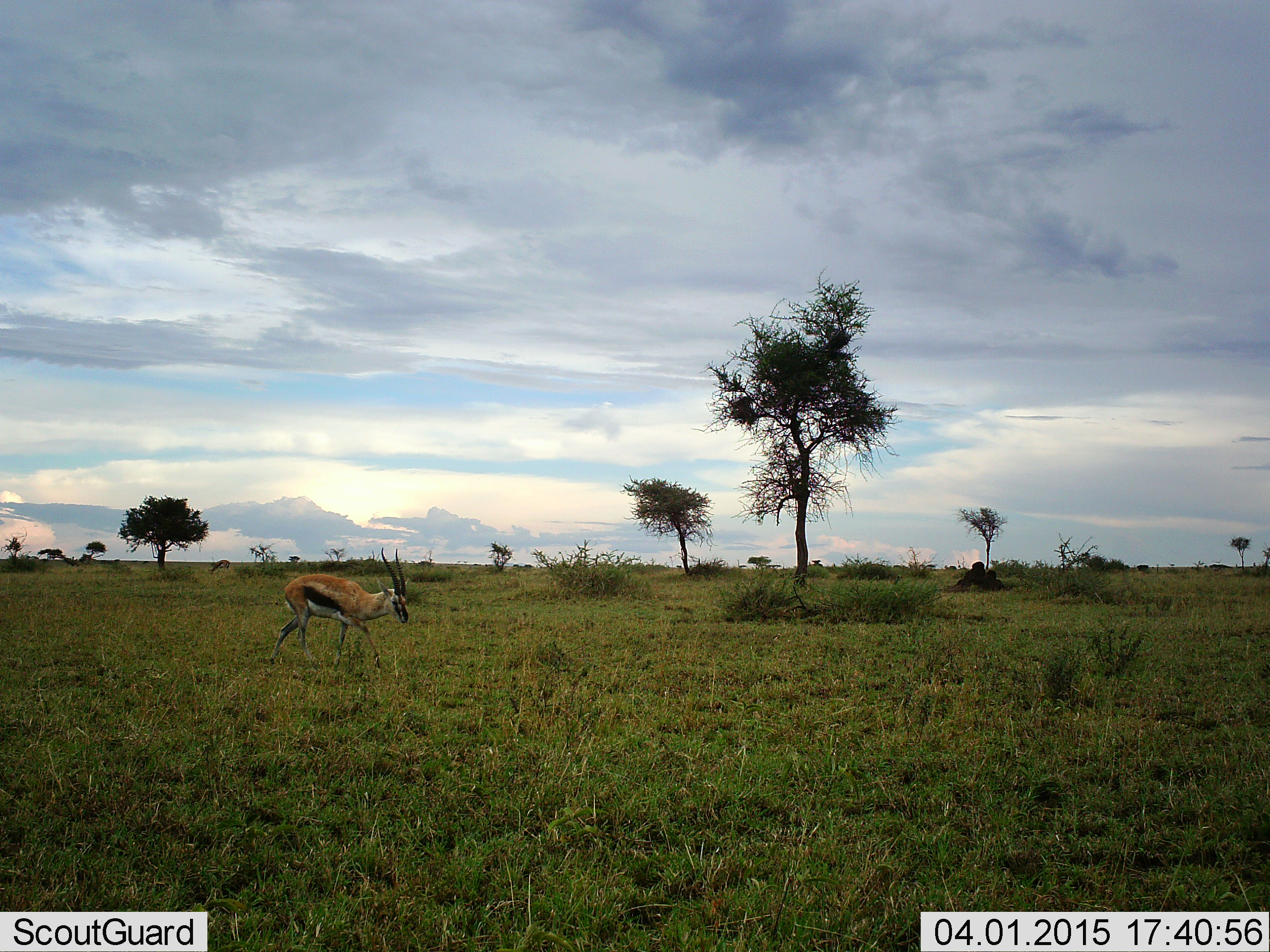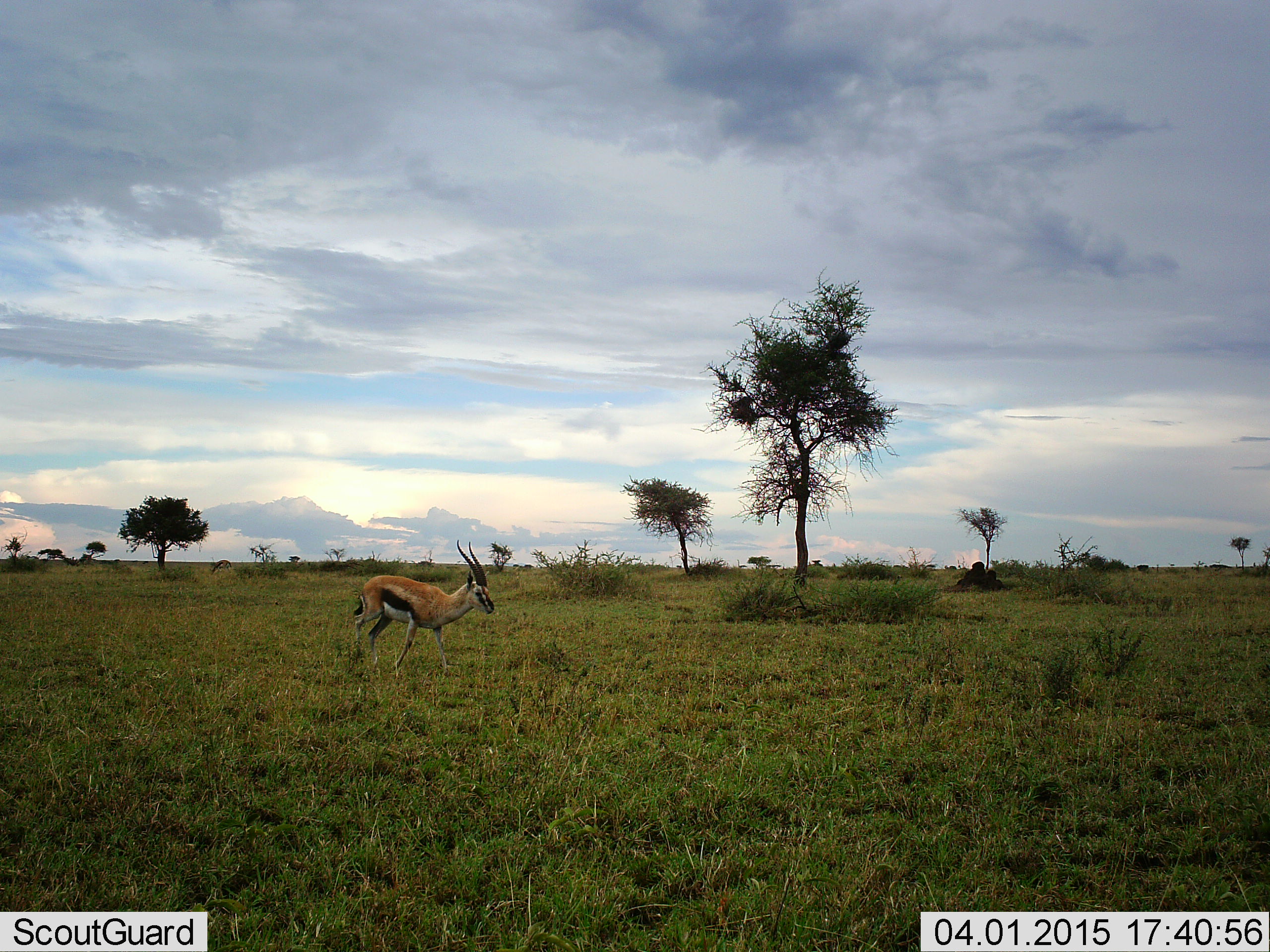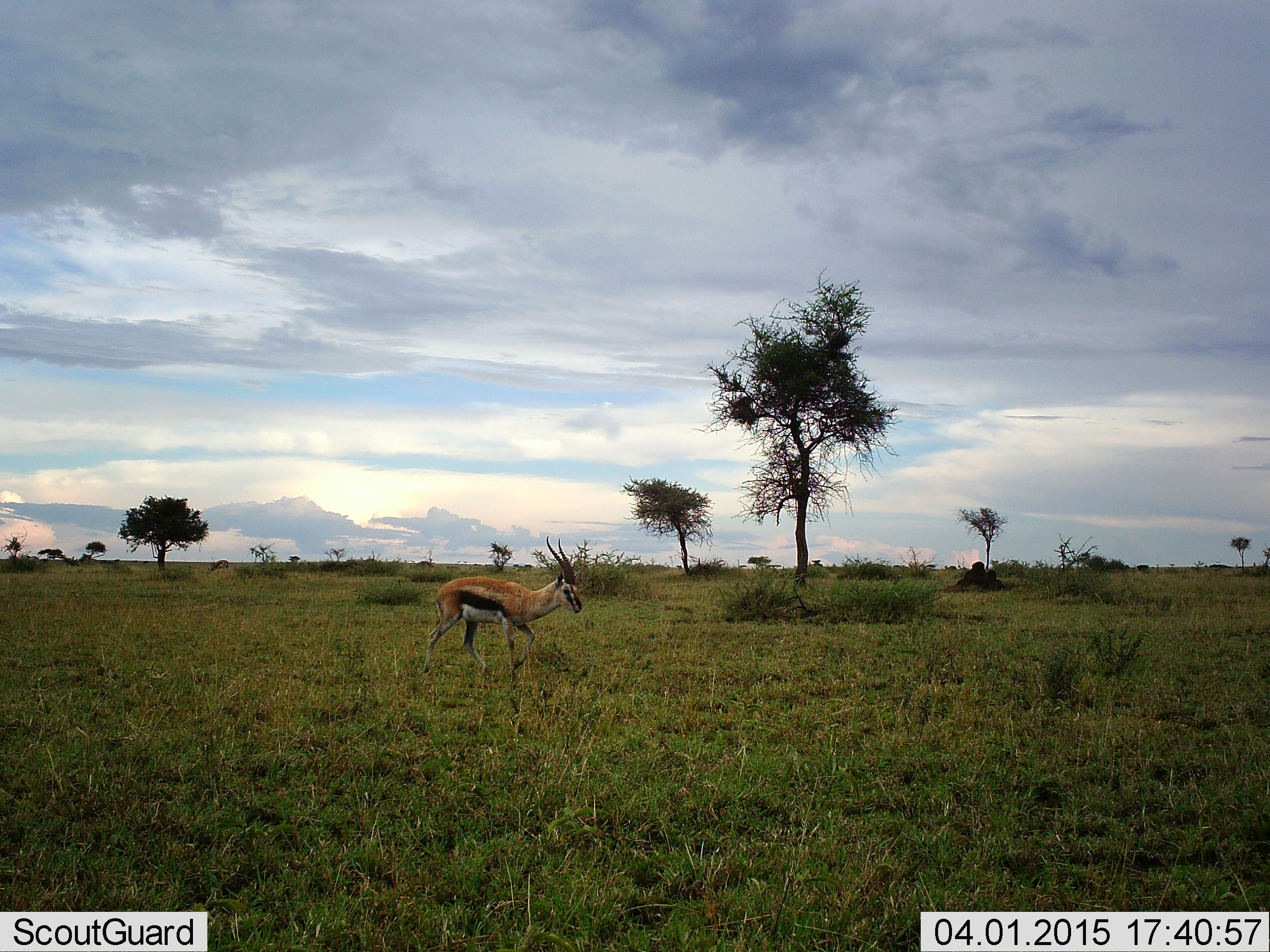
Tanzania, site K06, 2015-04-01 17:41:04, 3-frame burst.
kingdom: Animalia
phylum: Chordata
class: Mammalia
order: Artiodactyla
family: Bovidae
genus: Eudorcas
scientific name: Eudorcas thomsonii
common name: thomson's gazelle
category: gazellethomsons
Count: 1.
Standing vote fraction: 0%.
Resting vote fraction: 0%.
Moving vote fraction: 100%.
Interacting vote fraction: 0%.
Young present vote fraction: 0%.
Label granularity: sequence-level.